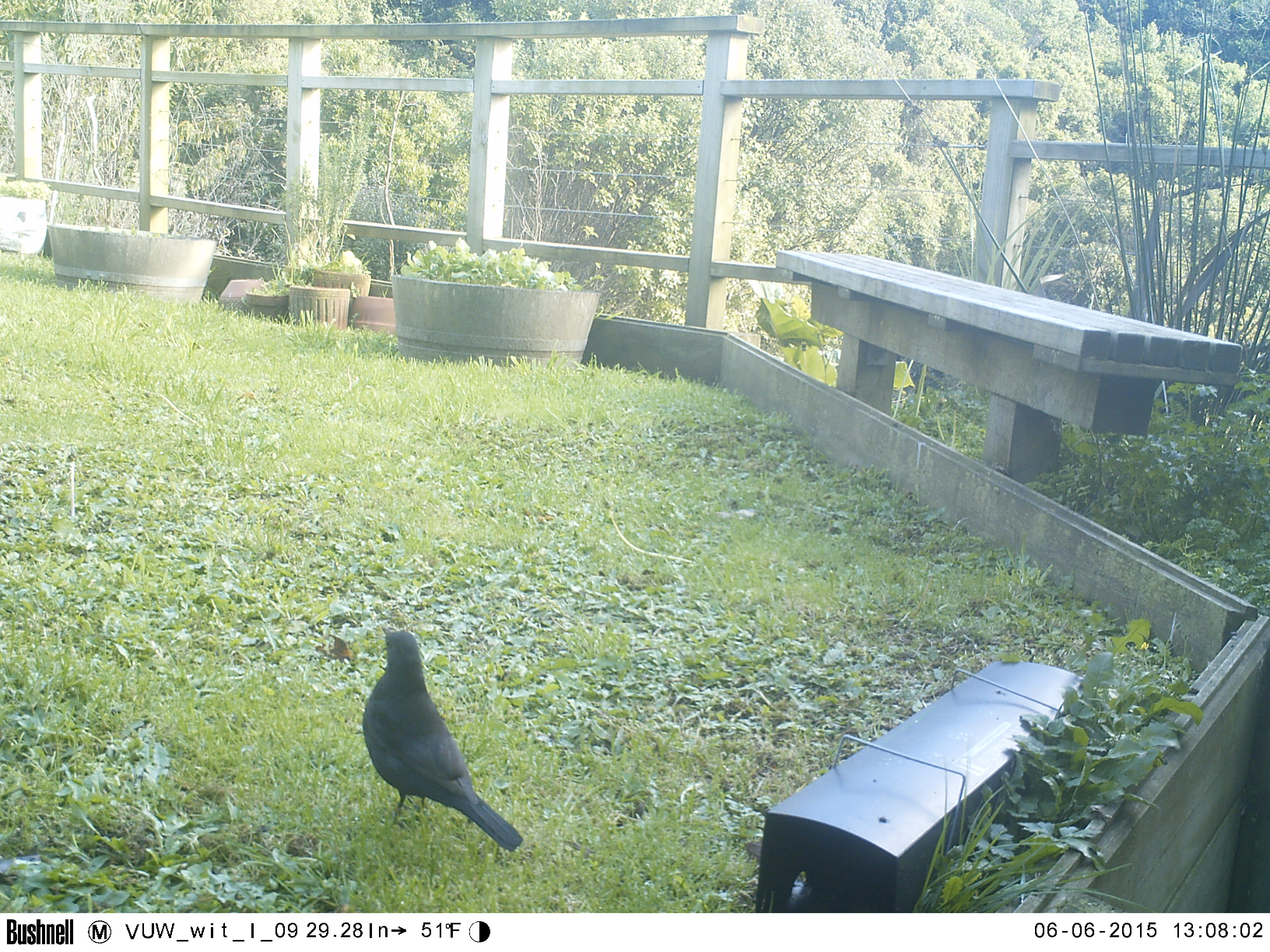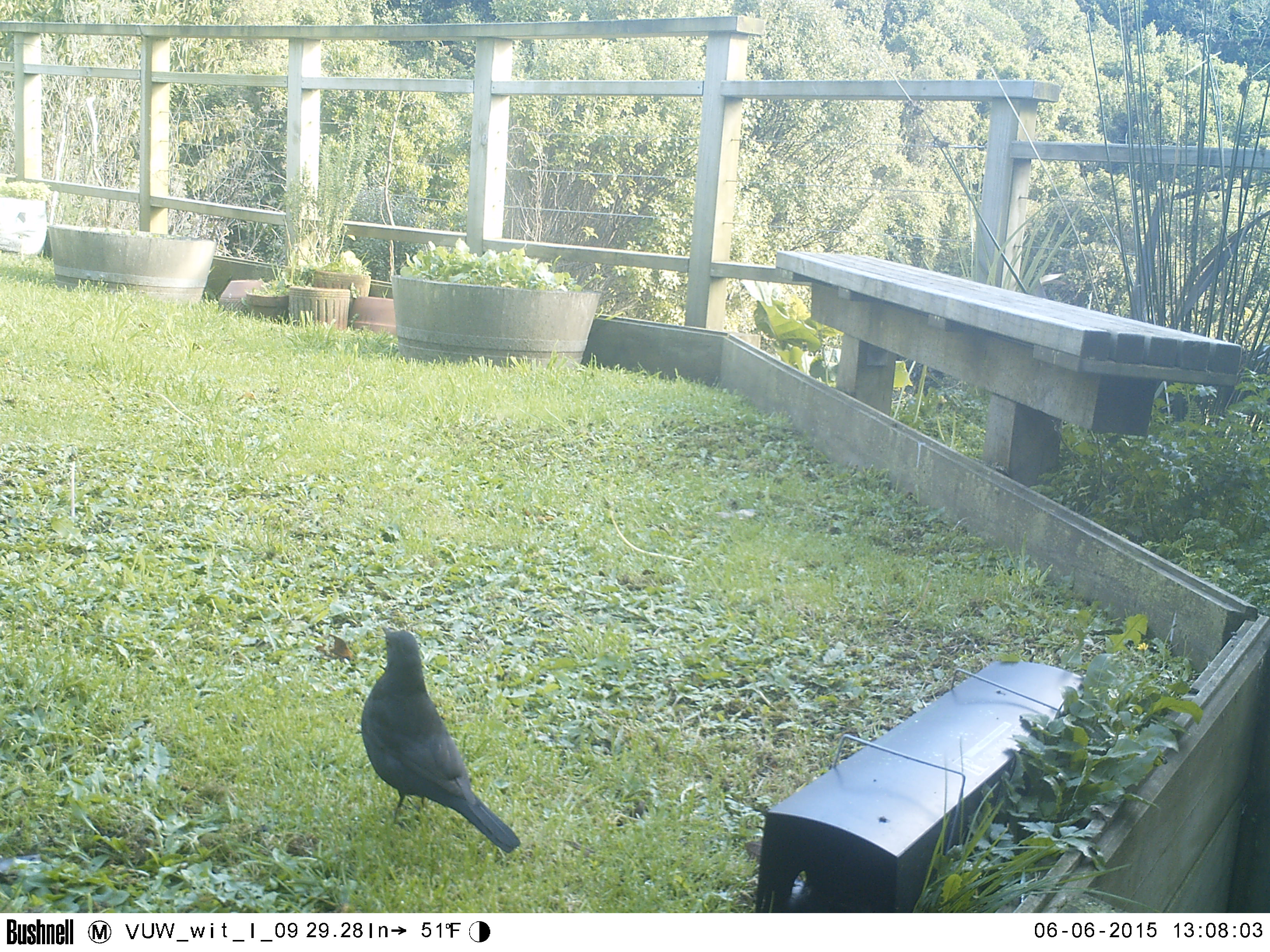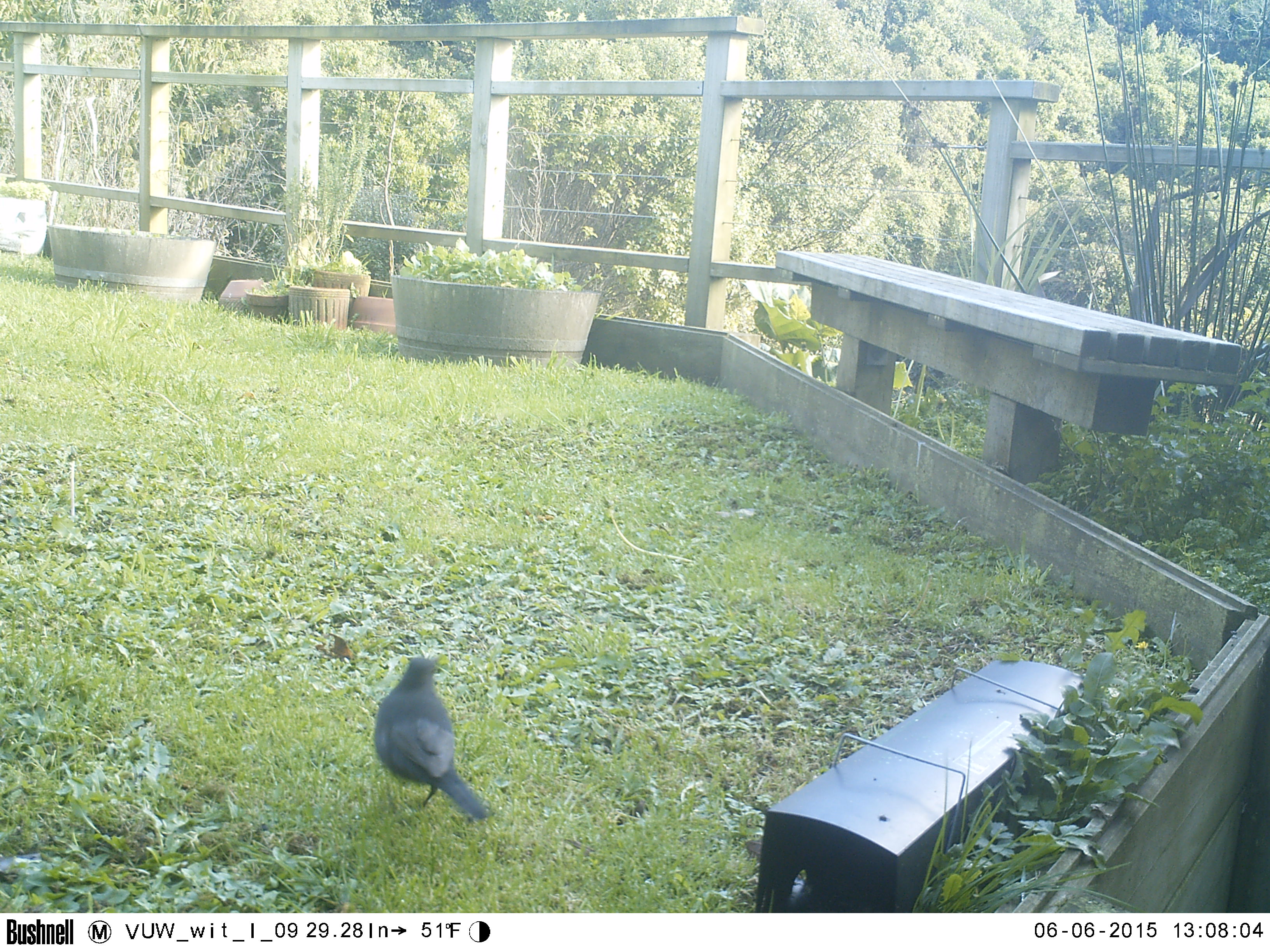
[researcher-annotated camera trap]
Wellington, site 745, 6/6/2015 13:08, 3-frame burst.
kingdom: Animalia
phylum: Chordata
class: Aves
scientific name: Aves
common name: bird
Bird (Aves).